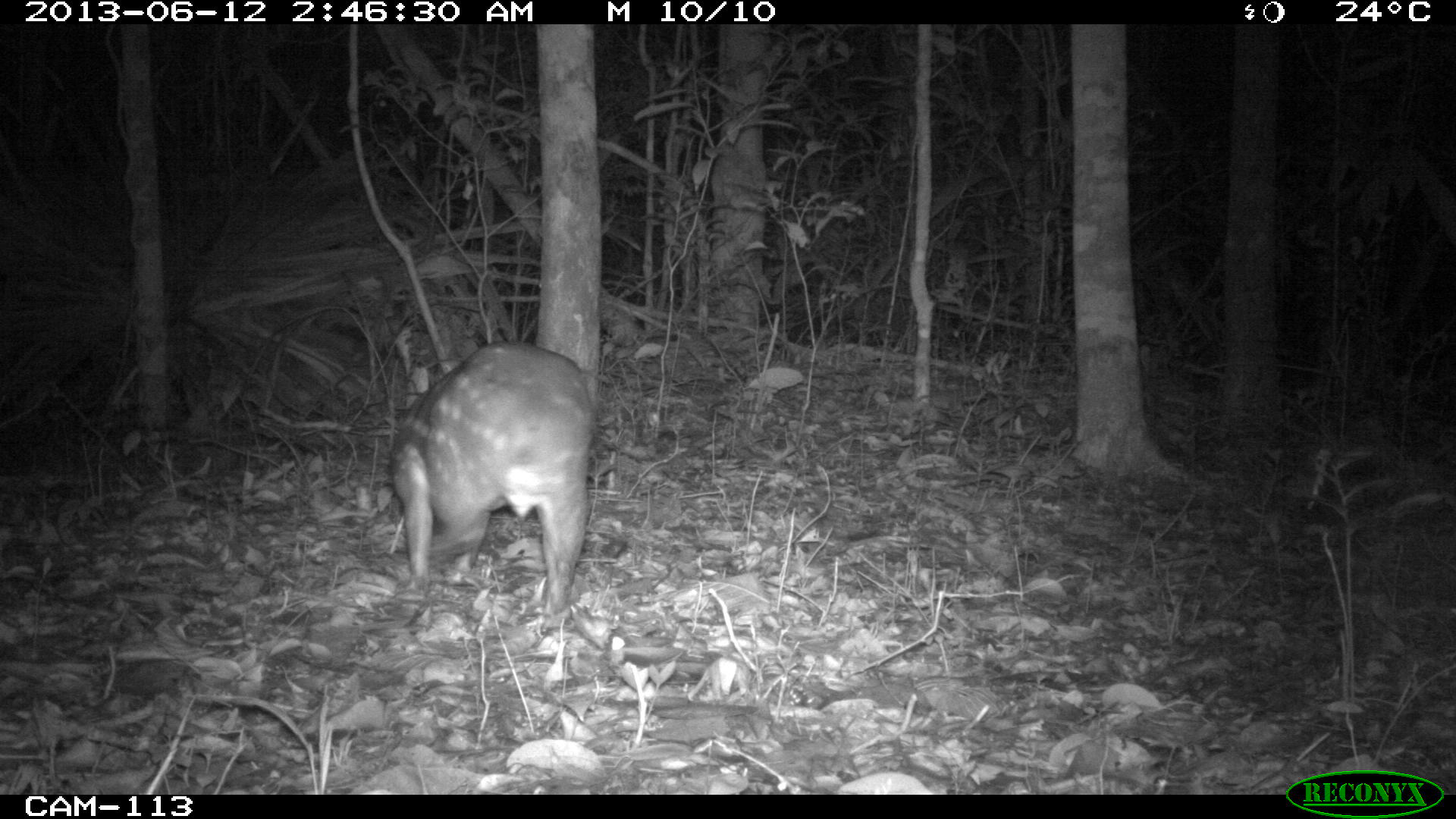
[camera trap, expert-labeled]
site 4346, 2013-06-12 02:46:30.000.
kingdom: Animalia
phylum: Chordata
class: Mammalia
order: Rodentia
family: Cuniculidae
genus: Cuniculus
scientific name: Cuniculus paca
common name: lowland paca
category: agouti paca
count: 1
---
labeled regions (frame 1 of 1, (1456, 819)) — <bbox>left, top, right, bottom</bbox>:
agouti paca: <bbox>388, 340, 599, 630</bbox>